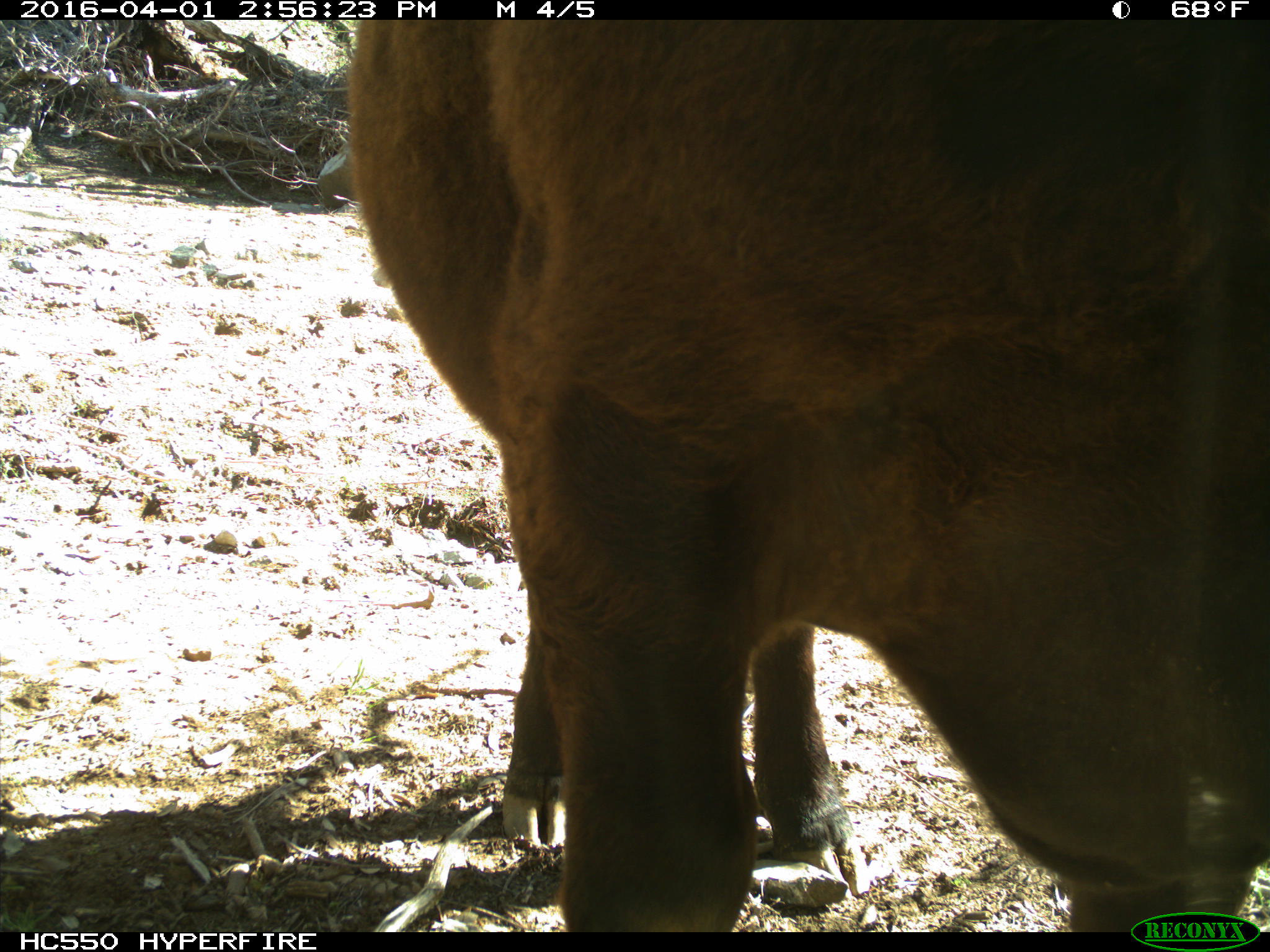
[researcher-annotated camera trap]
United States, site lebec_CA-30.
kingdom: Animalia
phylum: Chordata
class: Mammalia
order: Artiodactyla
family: Bovidae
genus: Bos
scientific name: Bos taurus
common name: domestic cow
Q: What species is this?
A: Bos taurus (domestic cow).